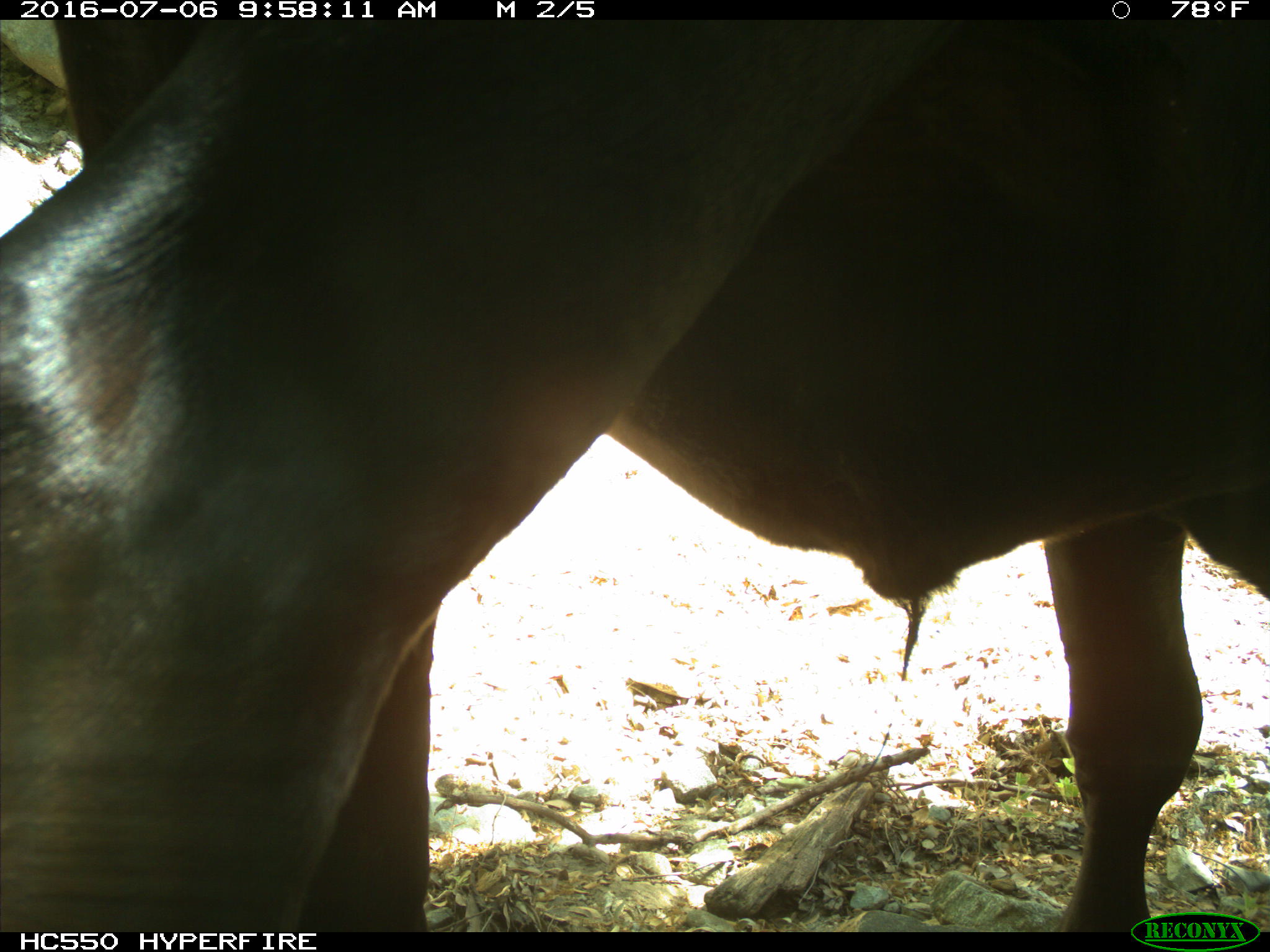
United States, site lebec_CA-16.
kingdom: Animalia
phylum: Chordata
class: Mammalia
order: Artiodactyla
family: Bovidae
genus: Bos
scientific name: Bos taurus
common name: domestic cow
Bos taurus (domestic cow).